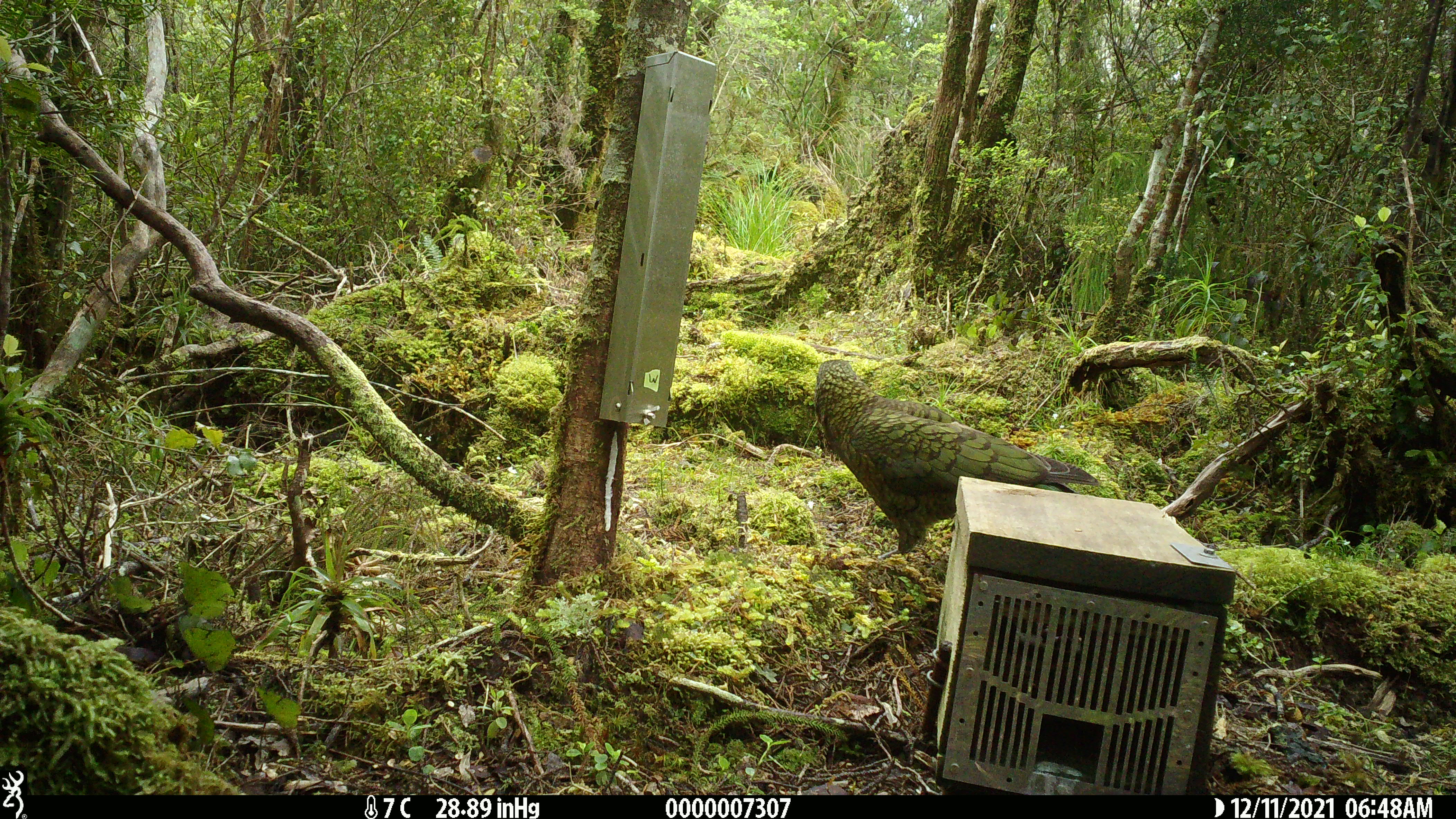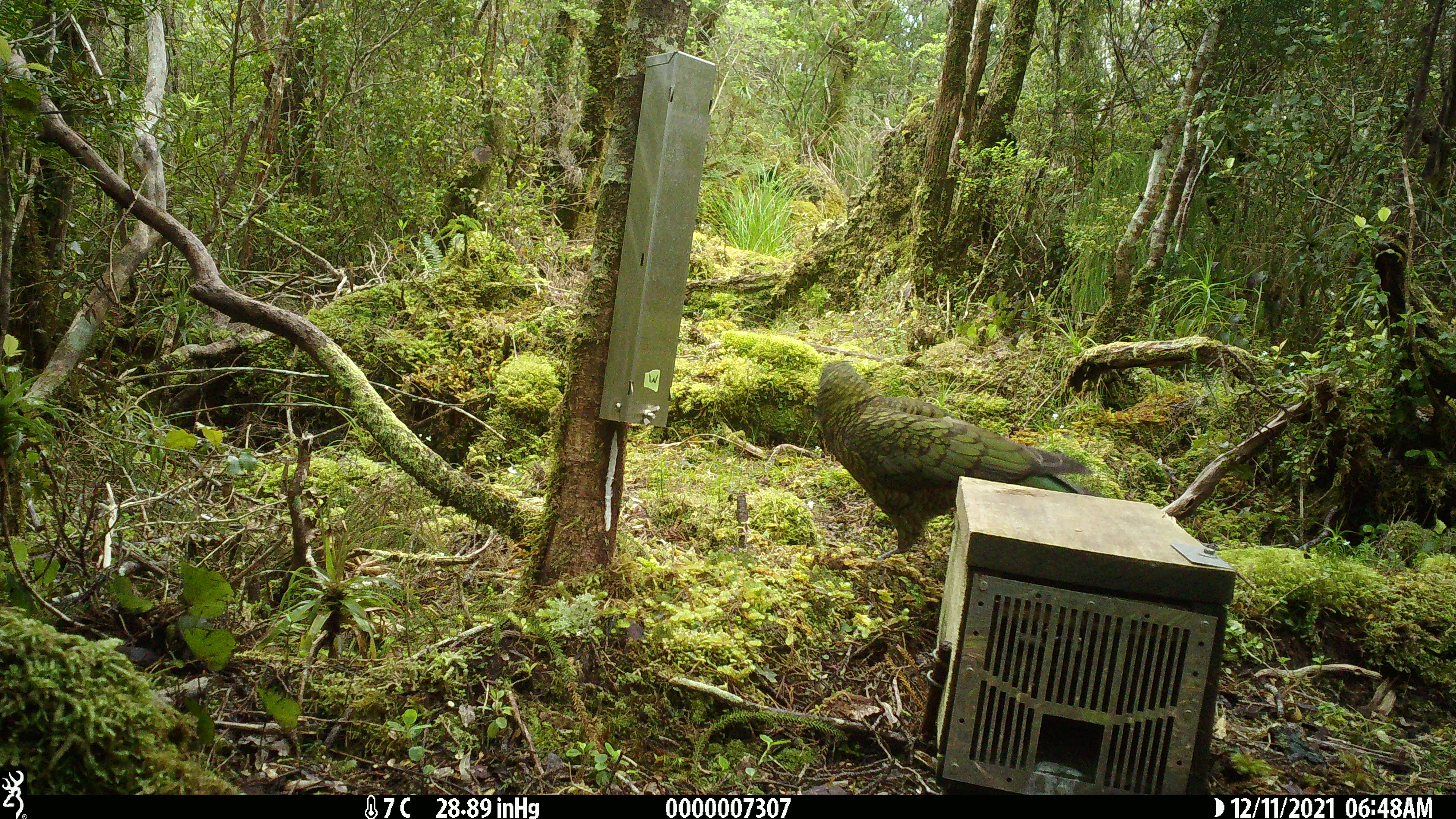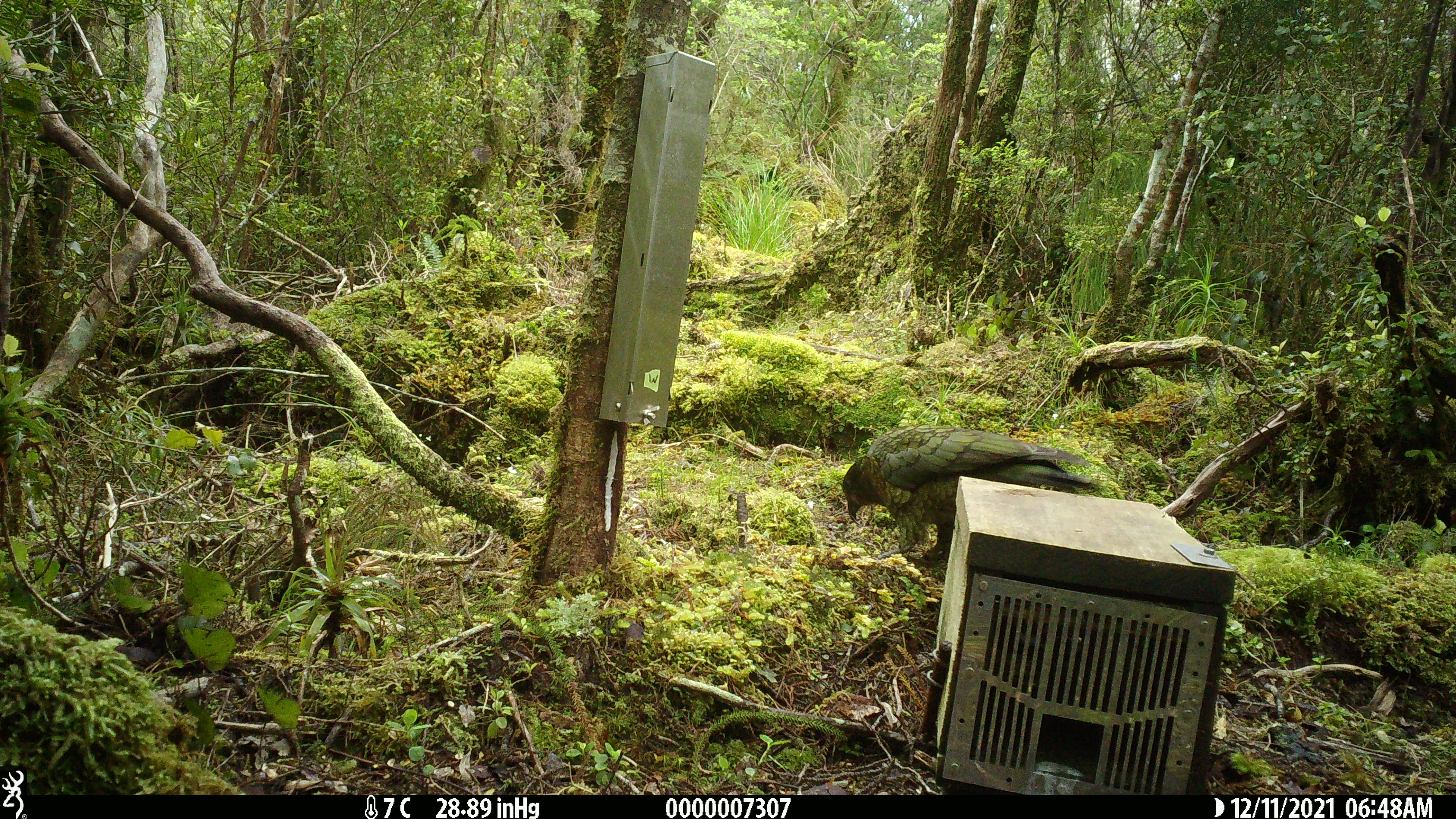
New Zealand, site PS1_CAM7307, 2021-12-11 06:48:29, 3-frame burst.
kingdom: Animalia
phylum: Chordata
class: Aves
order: Psittaciformes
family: Strigopidae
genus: Nestor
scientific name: Nestor notabilis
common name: kea